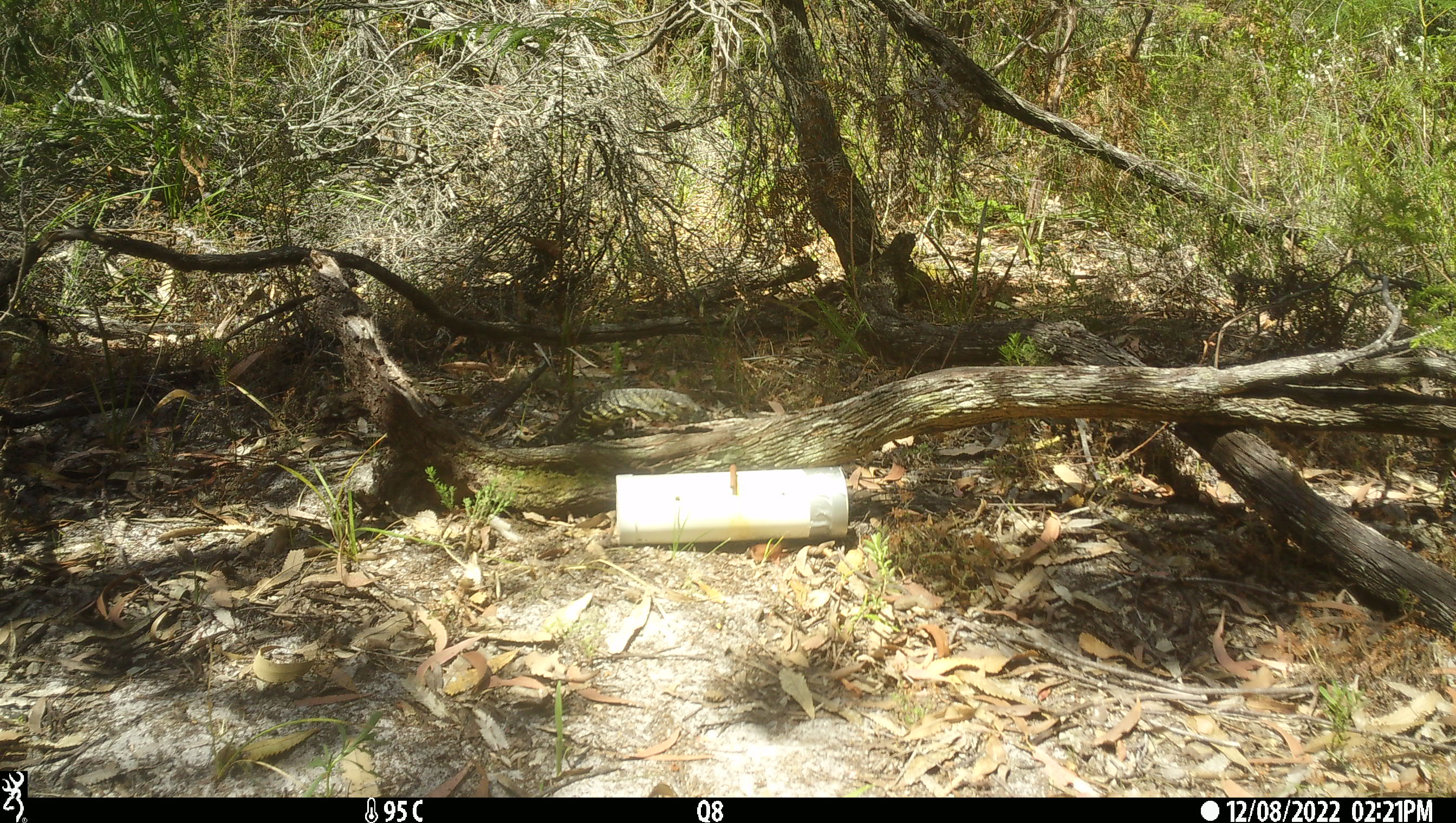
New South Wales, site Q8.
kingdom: Animalia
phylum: Chordata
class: Reptilia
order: Squamata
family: Varanidae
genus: Varanus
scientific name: Varanus varius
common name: lace monitor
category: goanna